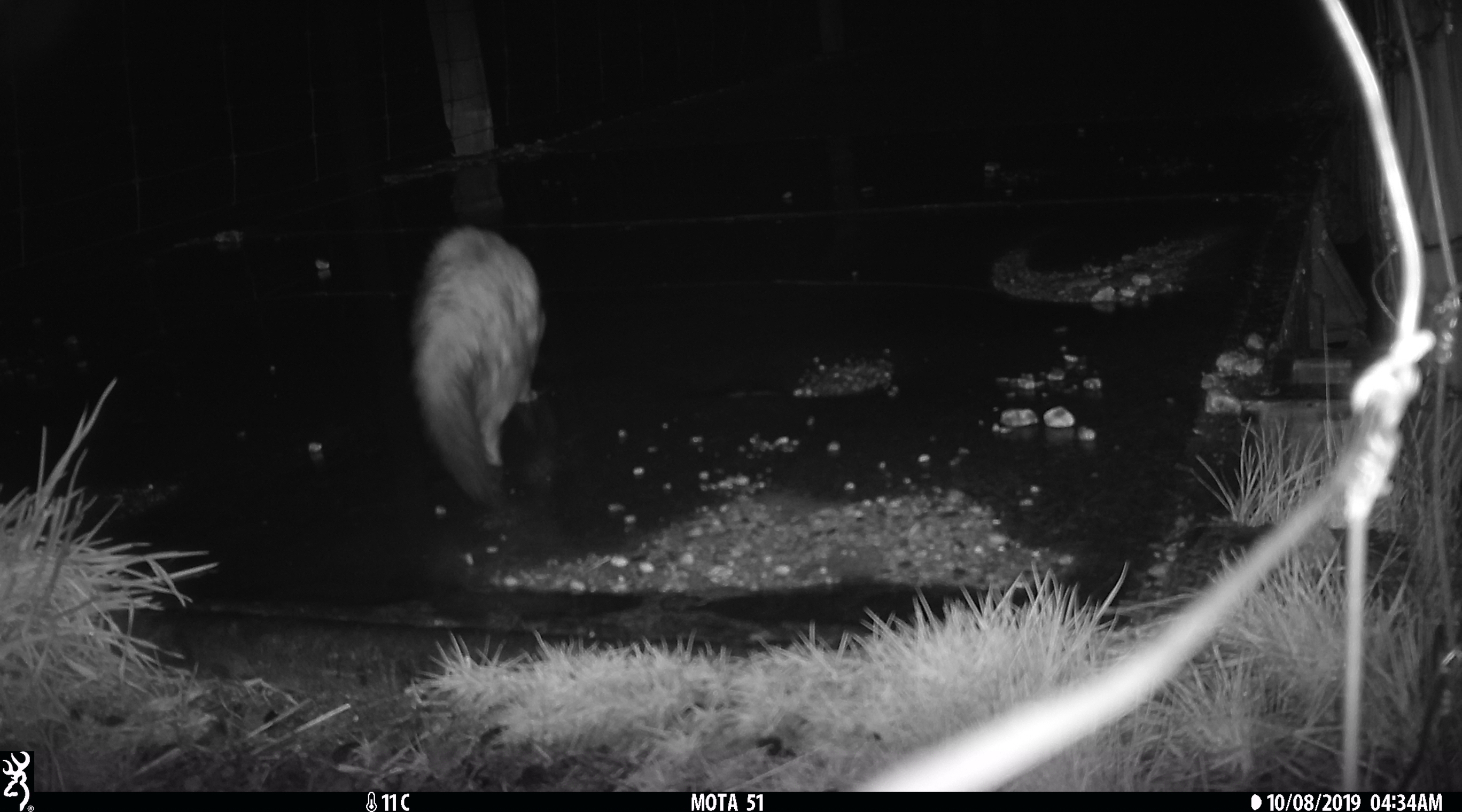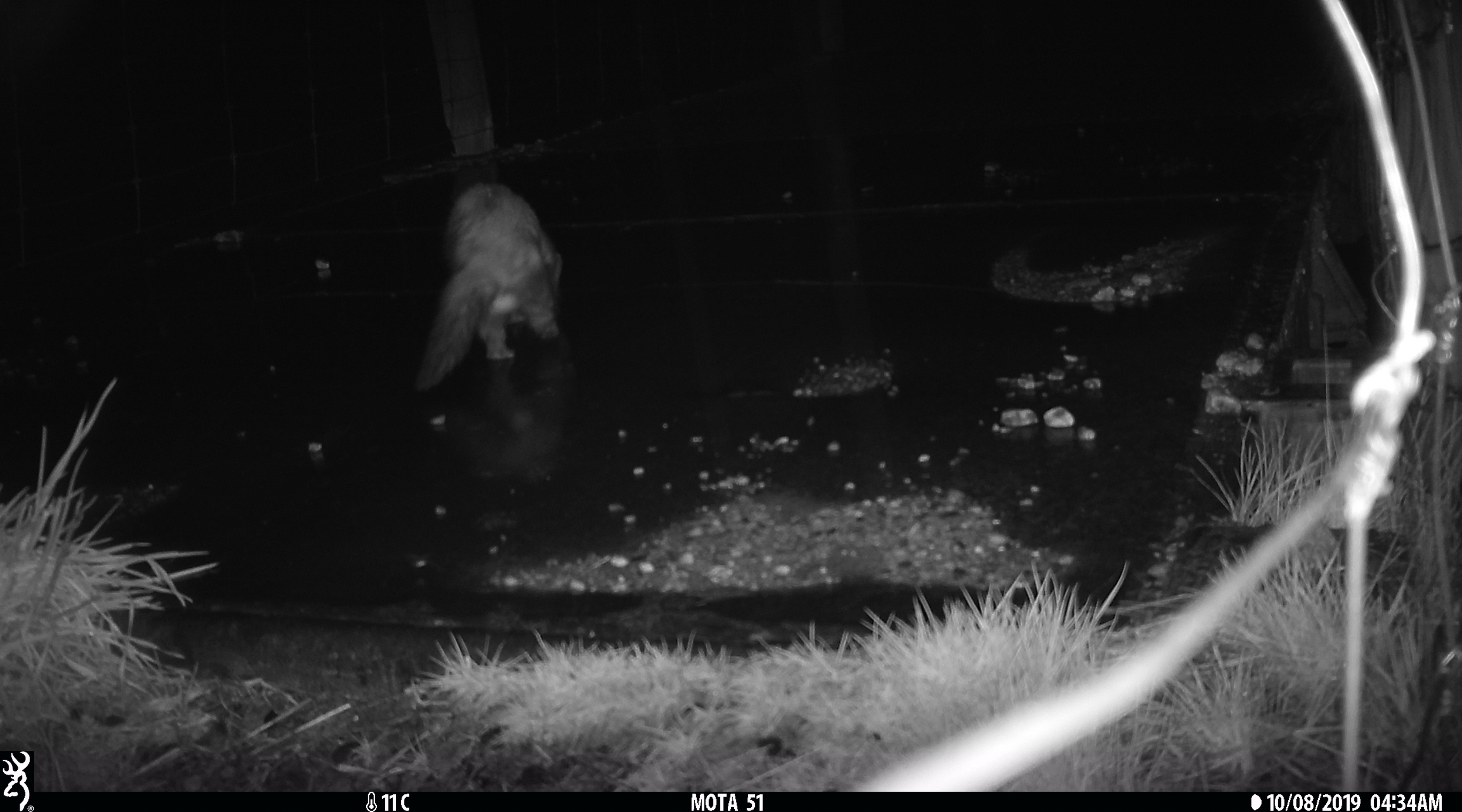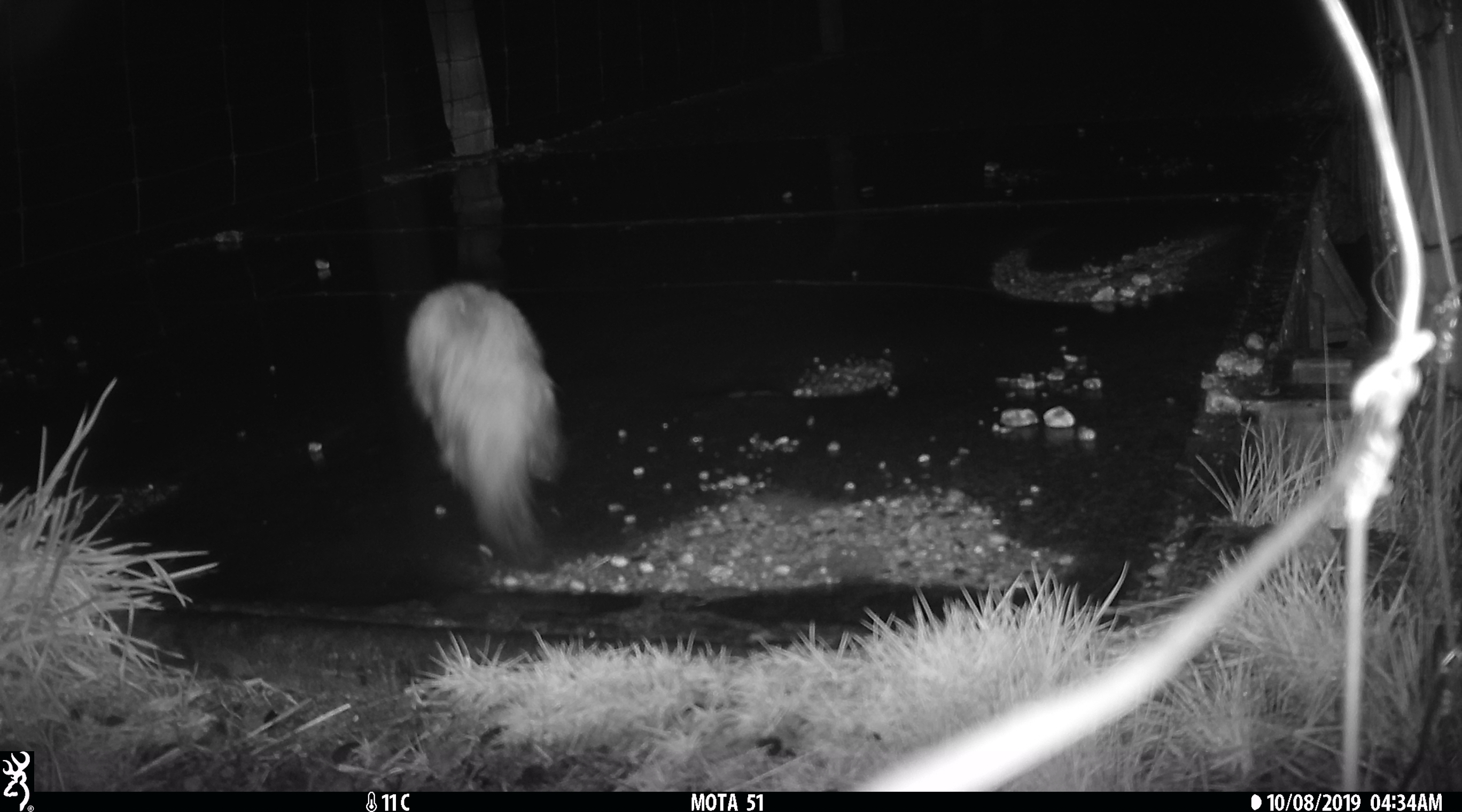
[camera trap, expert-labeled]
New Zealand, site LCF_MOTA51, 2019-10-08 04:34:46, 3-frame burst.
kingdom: Animalia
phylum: Chordata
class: Mammalia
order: Carnivora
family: Mustelidae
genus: Mustela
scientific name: Mustela furo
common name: ferret